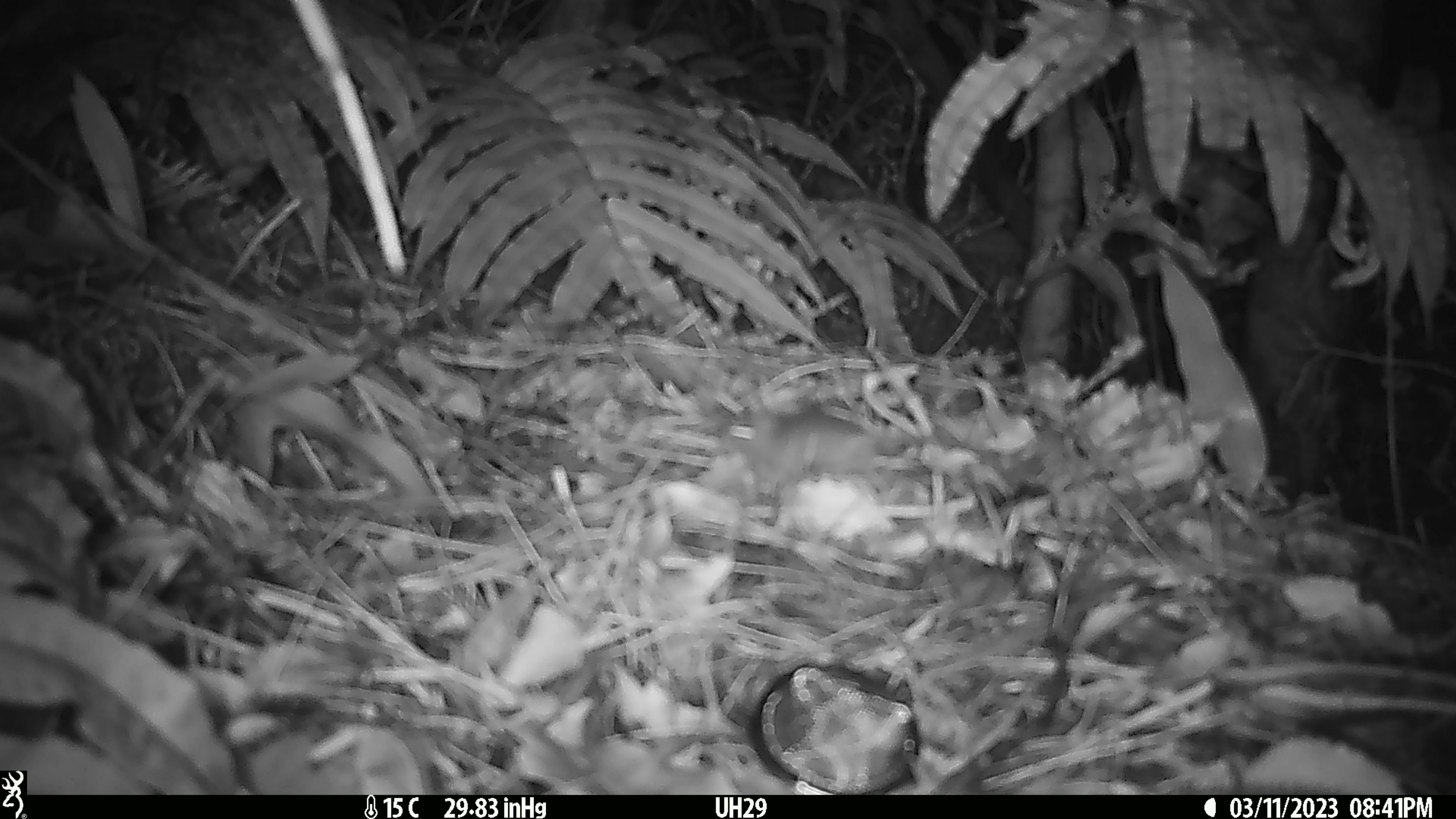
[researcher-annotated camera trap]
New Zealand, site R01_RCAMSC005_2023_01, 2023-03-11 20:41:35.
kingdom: Animalia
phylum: Chordata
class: Mammalia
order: Rodentia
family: Muridae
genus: Mus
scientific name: Mus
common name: mouse